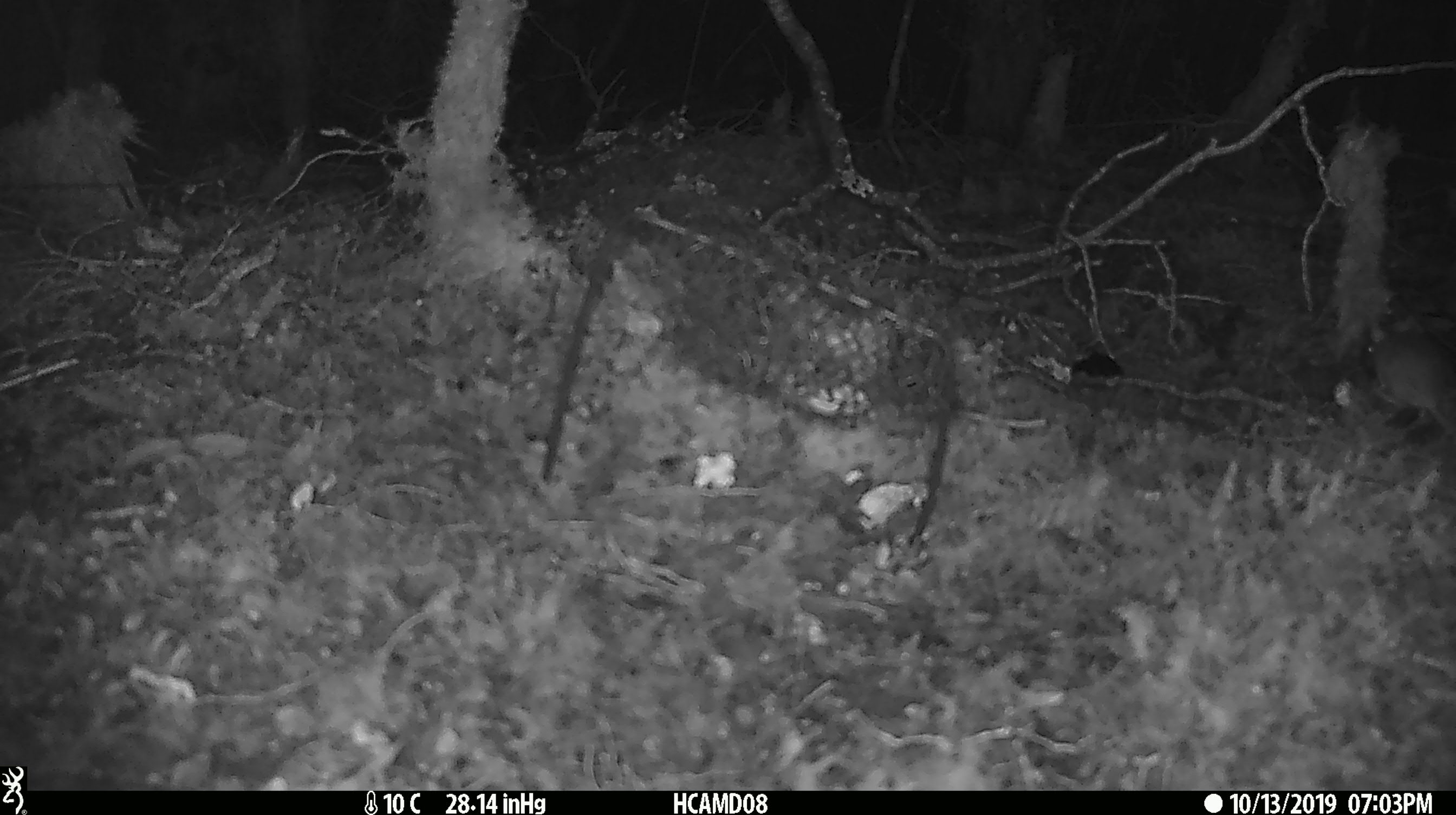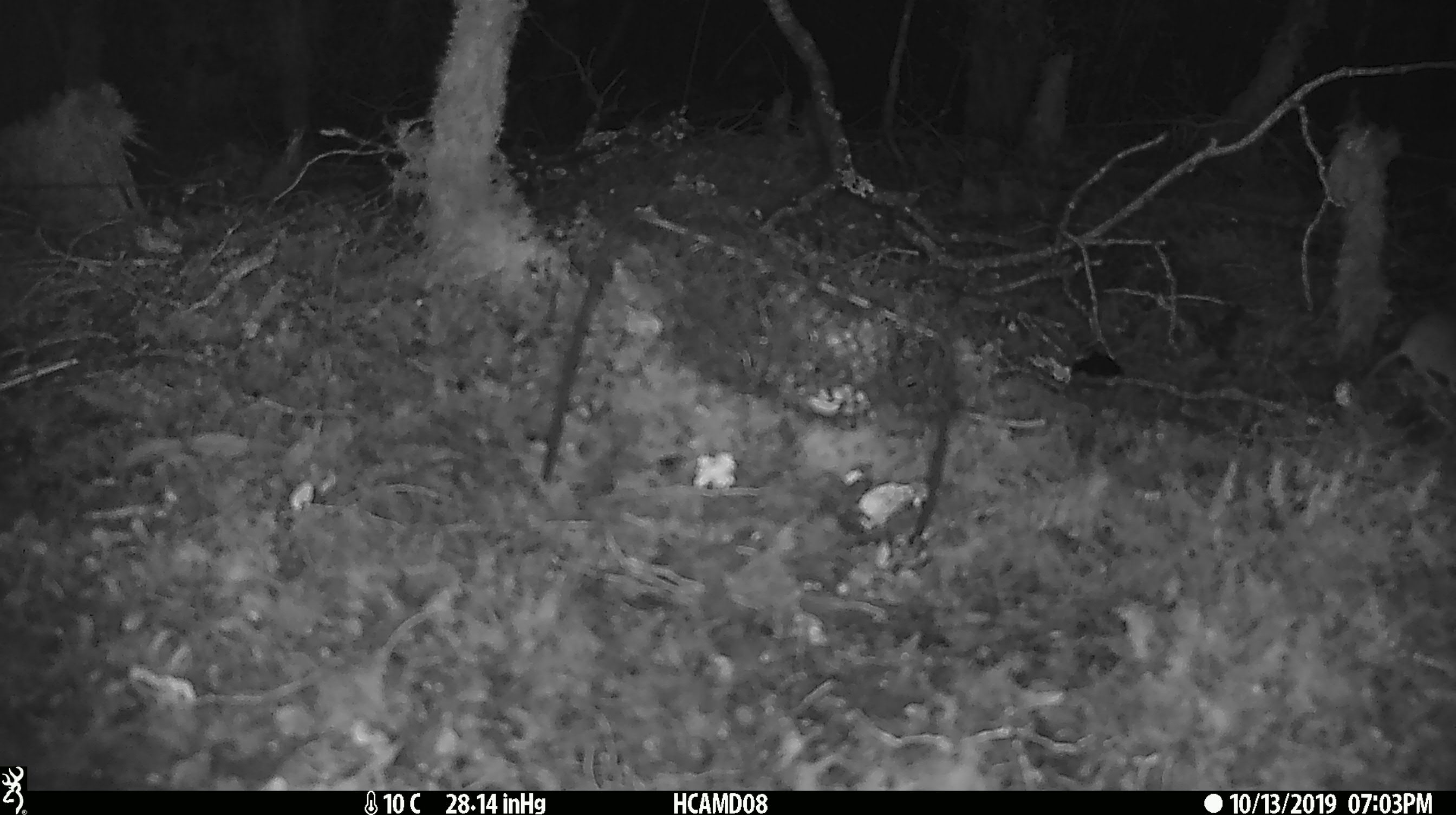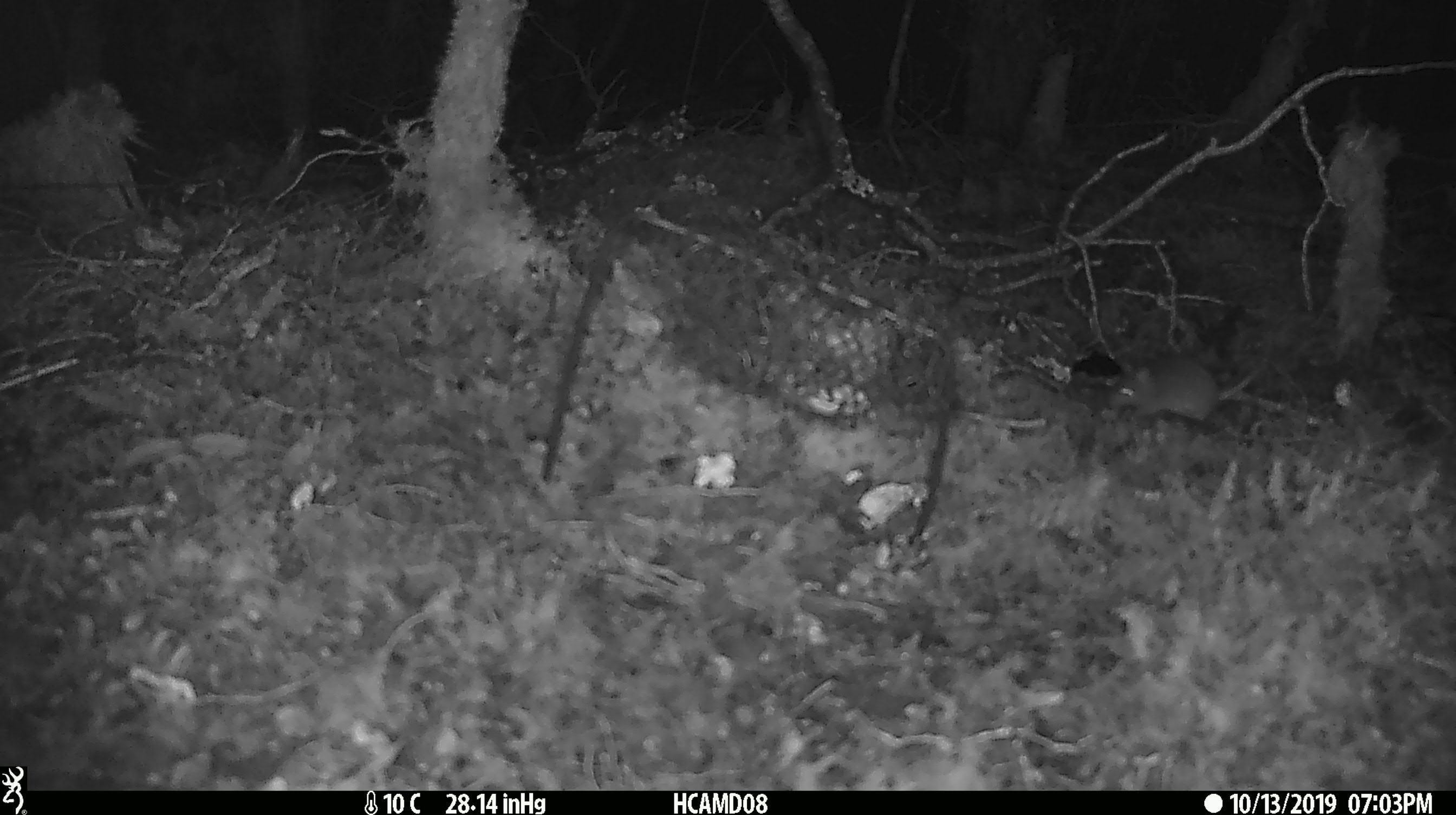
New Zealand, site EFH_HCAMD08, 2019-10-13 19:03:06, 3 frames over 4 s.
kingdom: Animalia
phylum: Chordata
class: Mammalia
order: Rodentia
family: Muridae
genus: Mus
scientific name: Mus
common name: mouse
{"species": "mouse (Mus)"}